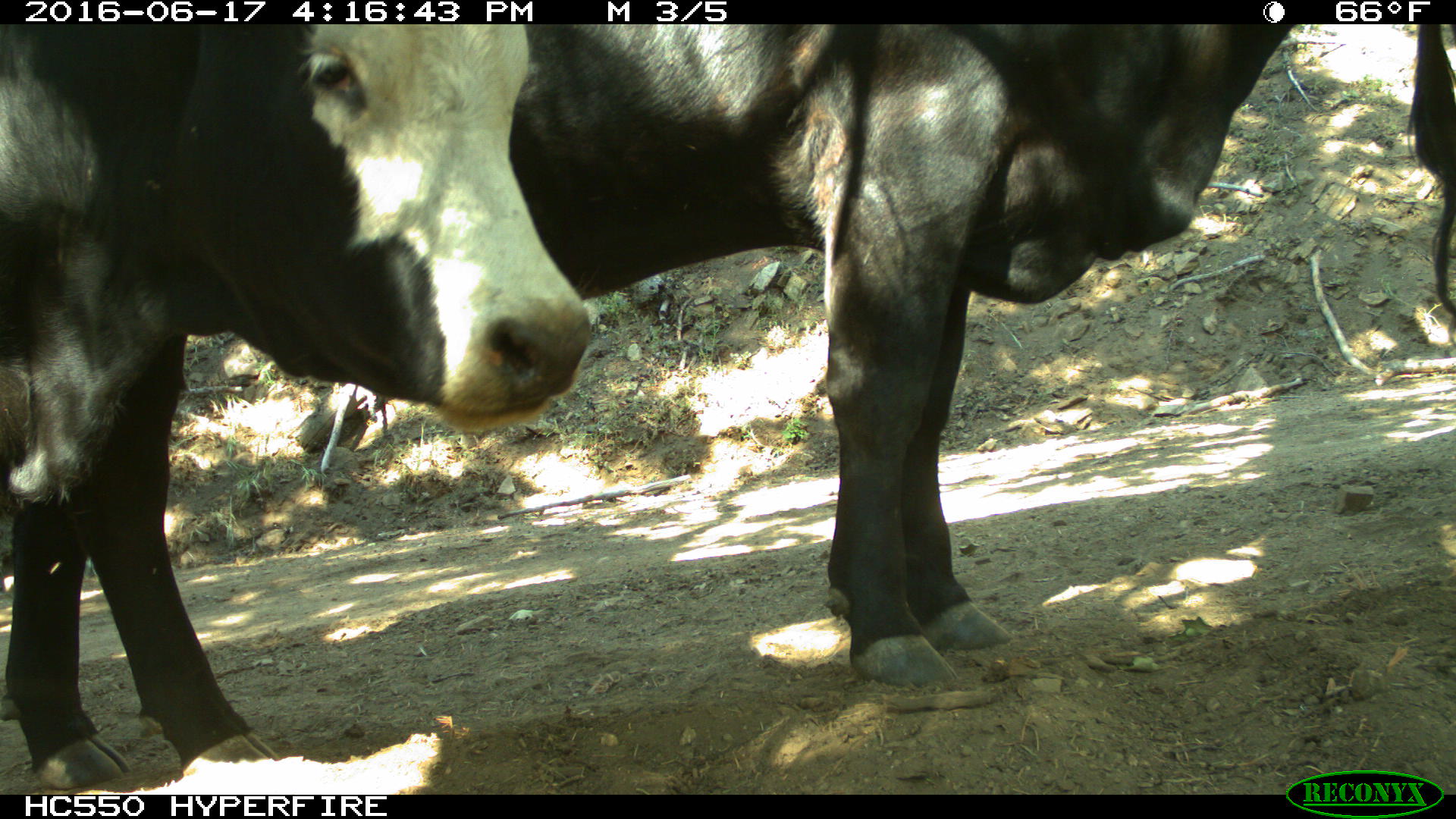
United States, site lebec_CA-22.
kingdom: Animalia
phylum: Chordata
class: Mammalia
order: Artiodactyla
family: Bovidae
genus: Bos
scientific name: Bos taurus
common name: domestic cow